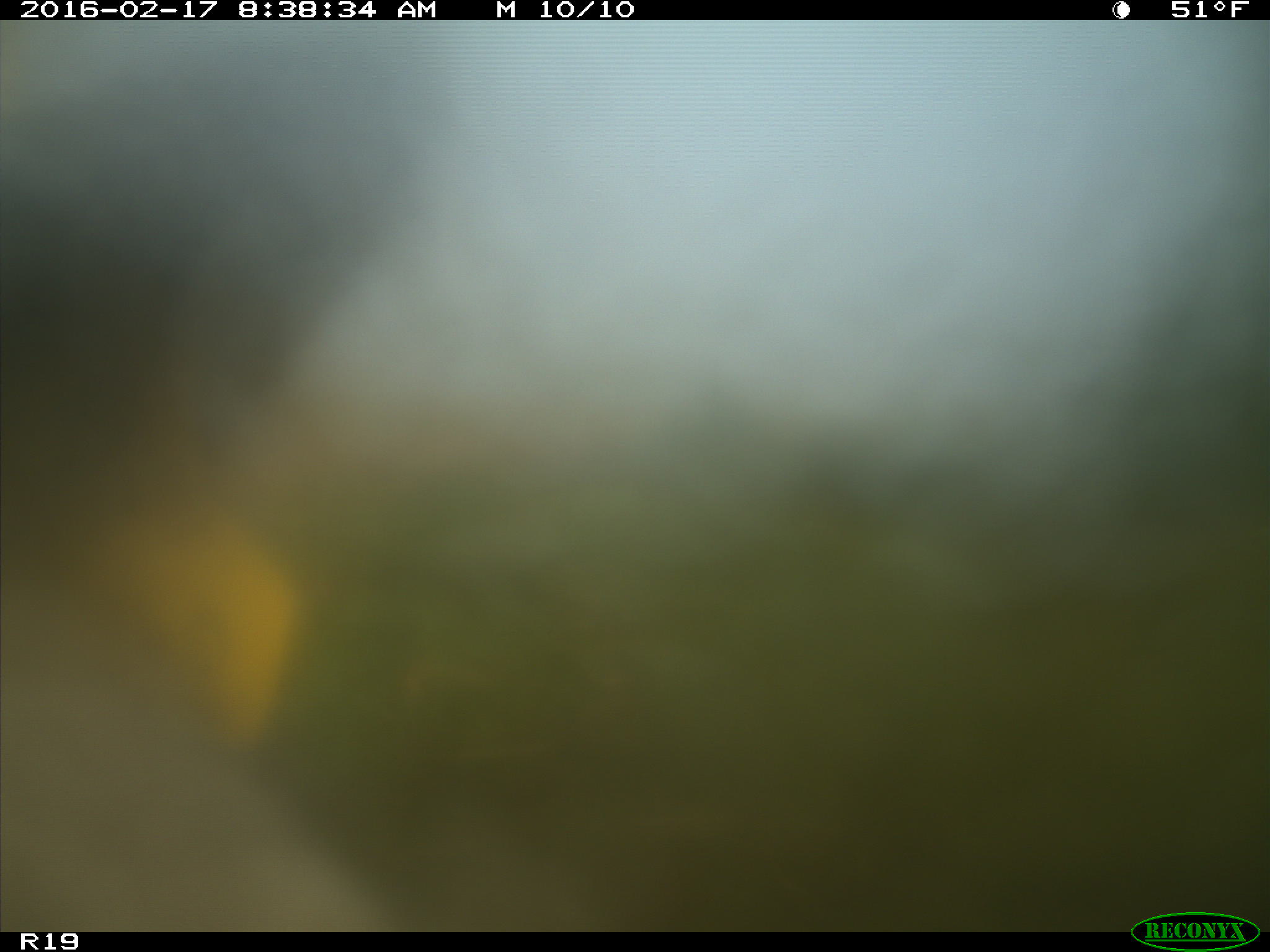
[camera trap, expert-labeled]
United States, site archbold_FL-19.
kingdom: Animalia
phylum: Chordata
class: Mammalia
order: Artiodactyla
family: Bovidae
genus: Bos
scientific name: Bos taurus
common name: domestic cow